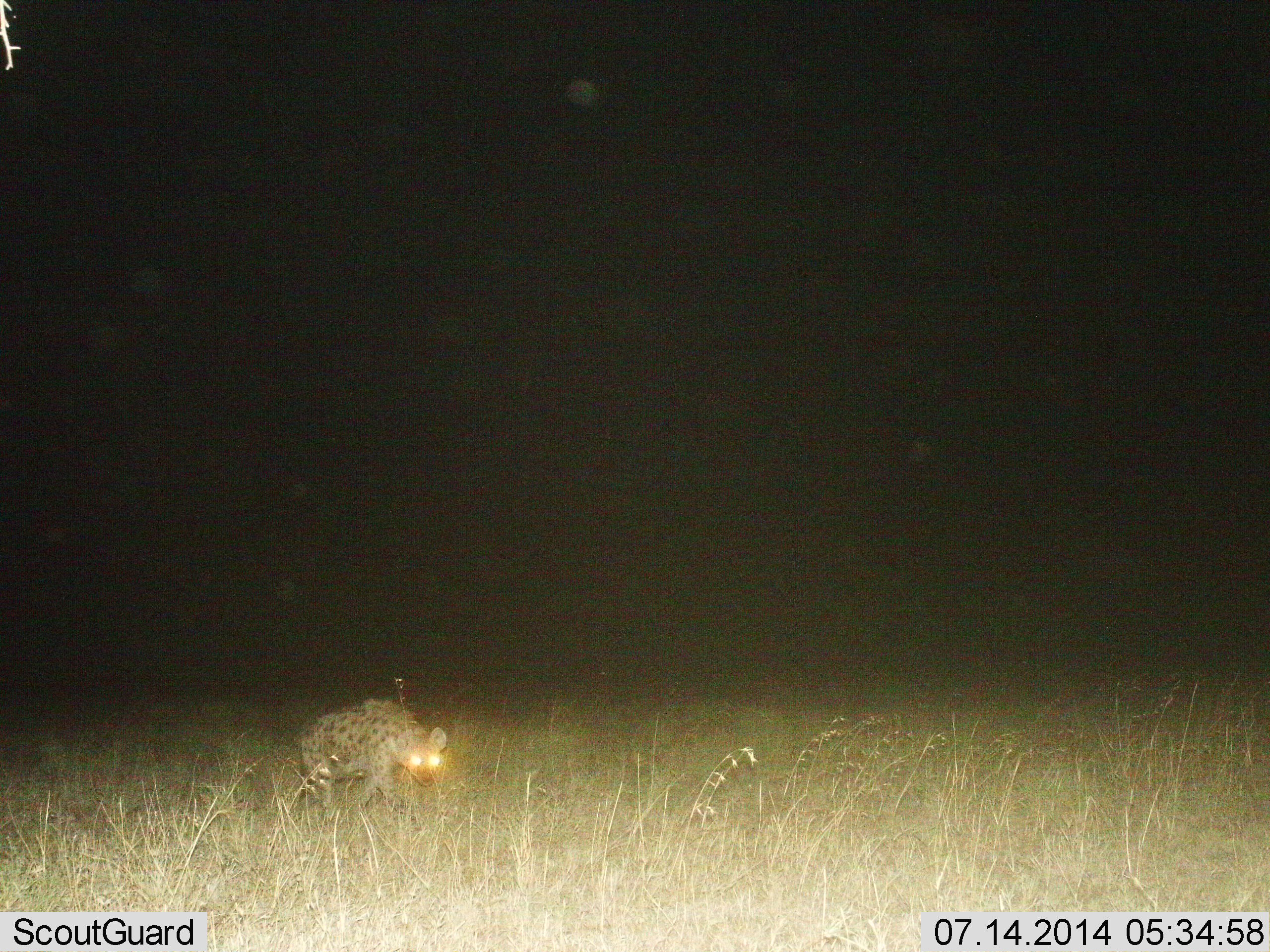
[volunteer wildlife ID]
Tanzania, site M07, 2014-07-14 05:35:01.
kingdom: Animalia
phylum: Chordata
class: Mammalia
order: Carnivora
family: Hyaenidae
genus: Crocuta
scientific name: Crocuta crocuta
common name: spotted hyena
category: hyenaspotted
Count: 1.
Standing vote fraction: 40%.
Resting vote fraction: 0%.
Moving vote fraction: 60%.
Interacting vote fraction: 0%.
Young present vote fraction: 0%.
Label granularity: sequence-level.